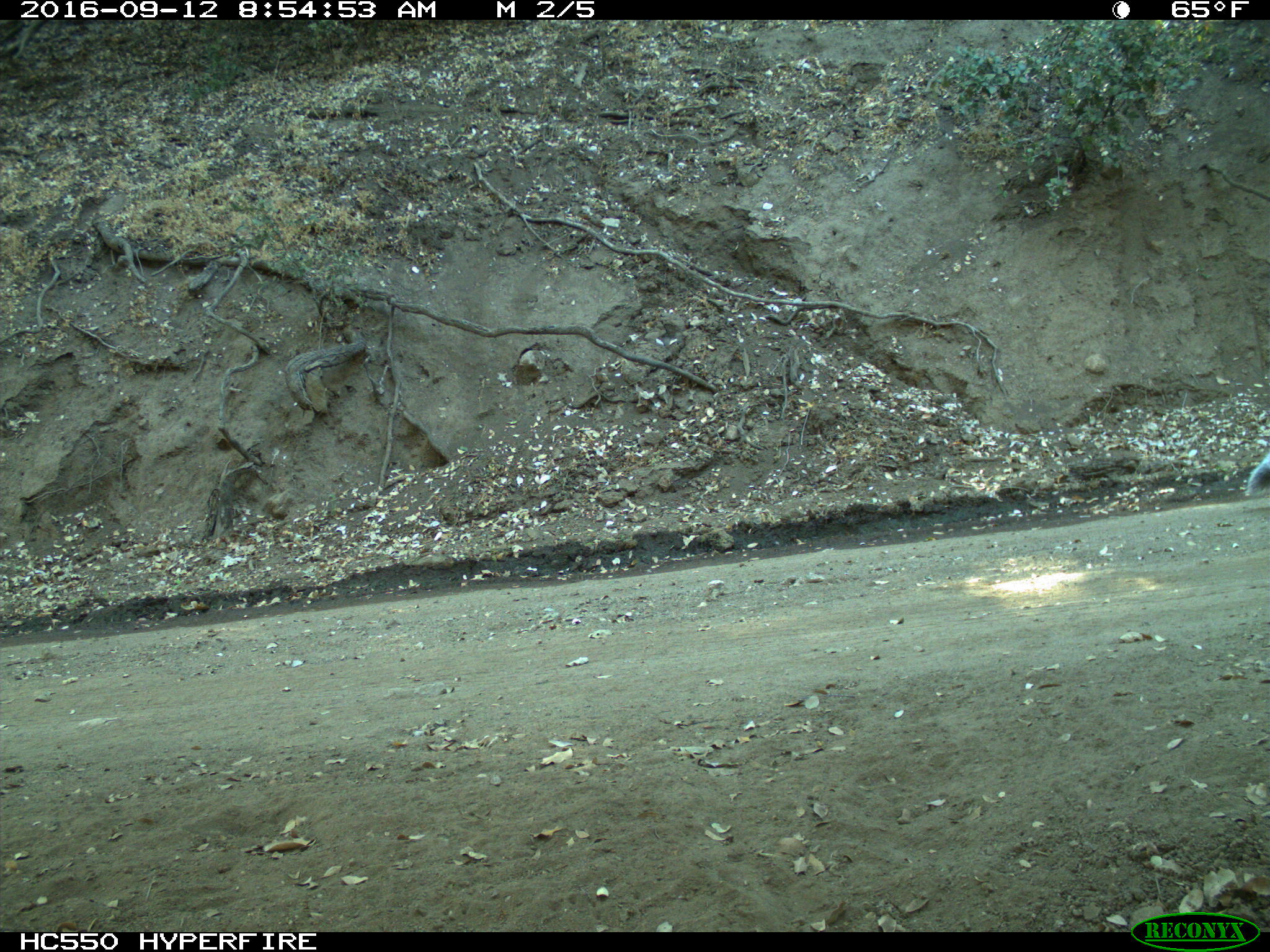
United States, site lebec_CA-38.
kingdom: Animalia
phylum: Chordata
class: Mammalia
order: Rodentia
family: Sciuridae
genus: Sciurus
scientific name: Sciurus carolinensis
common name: eastern gray squirrel